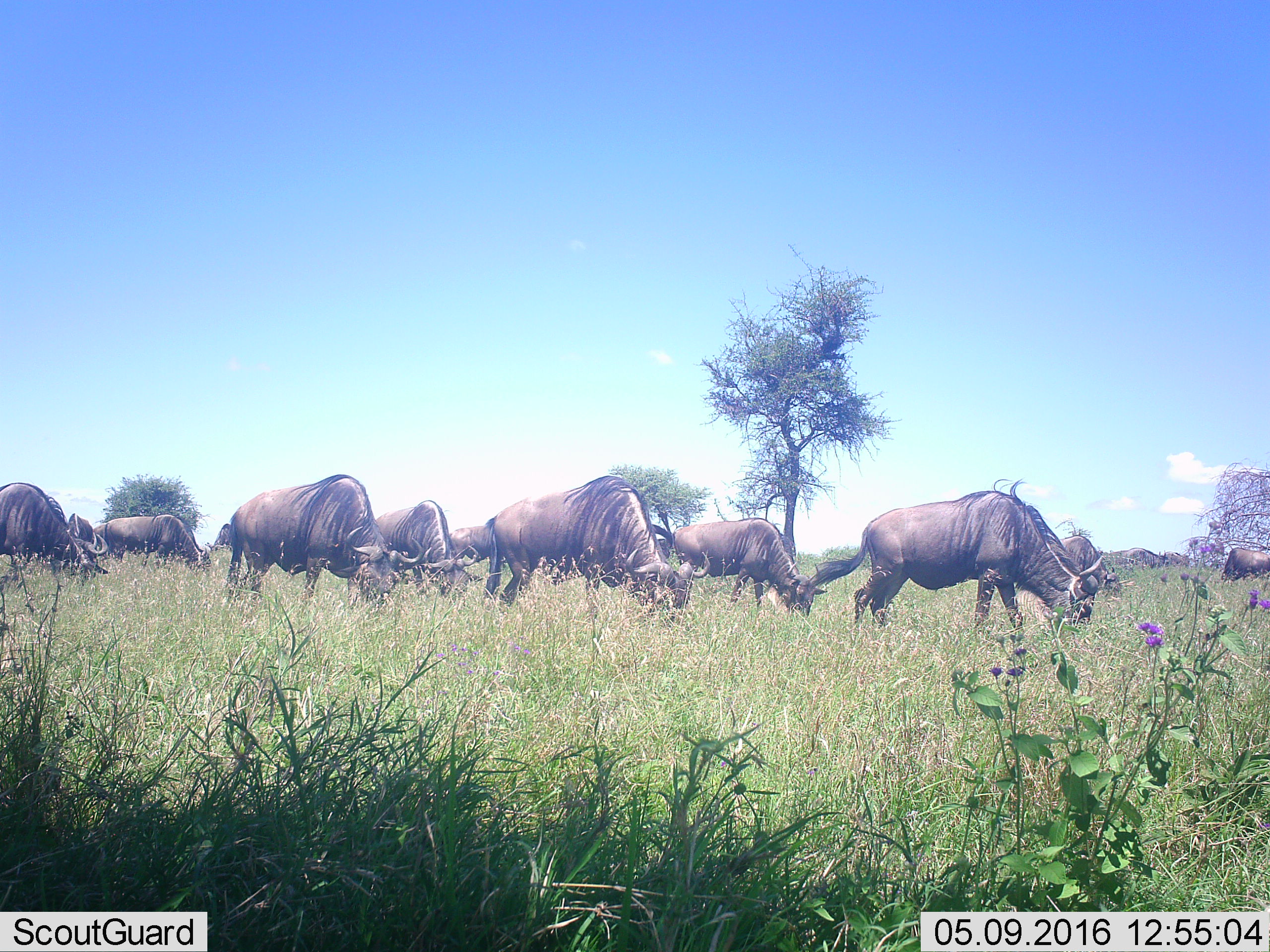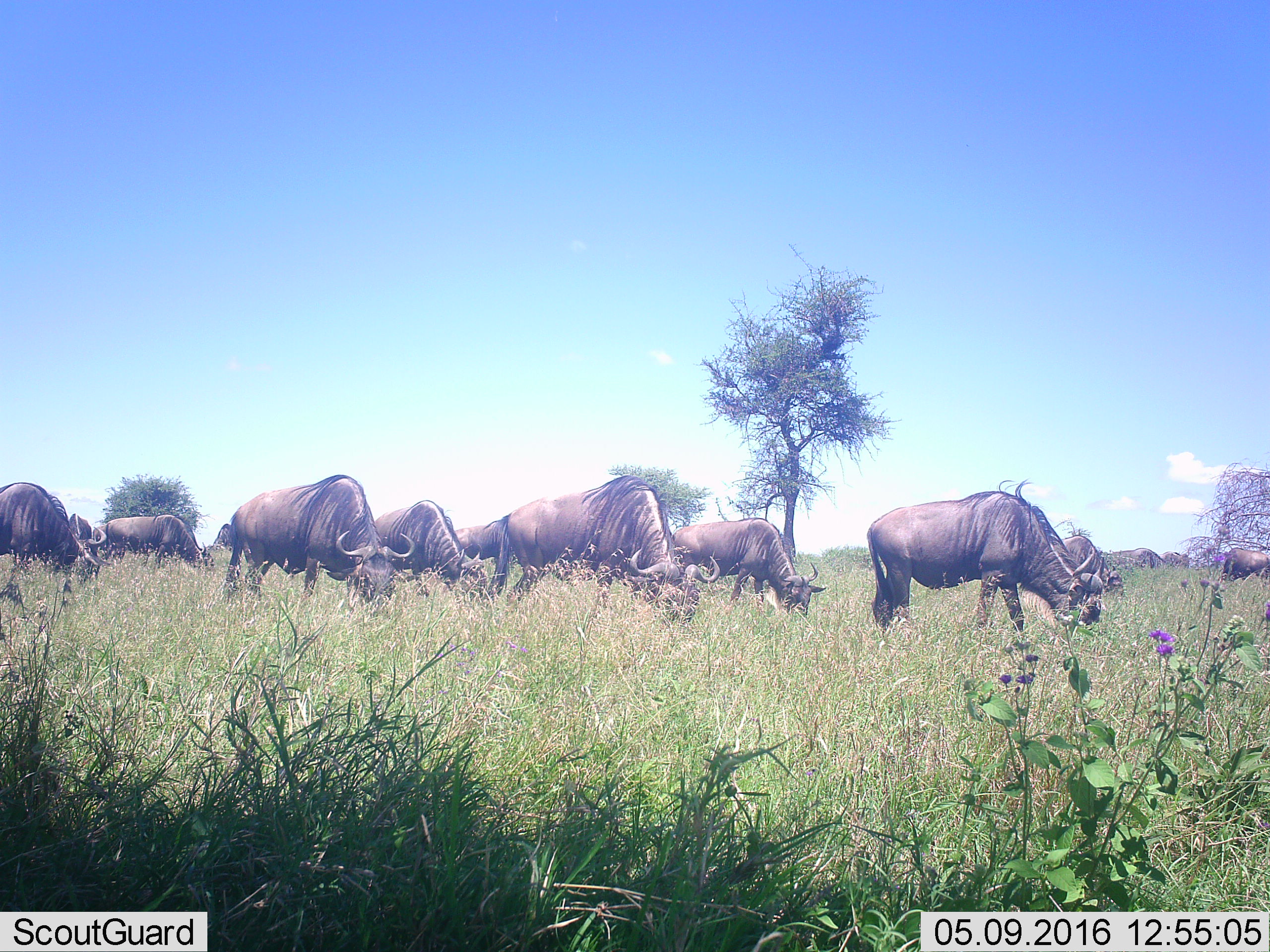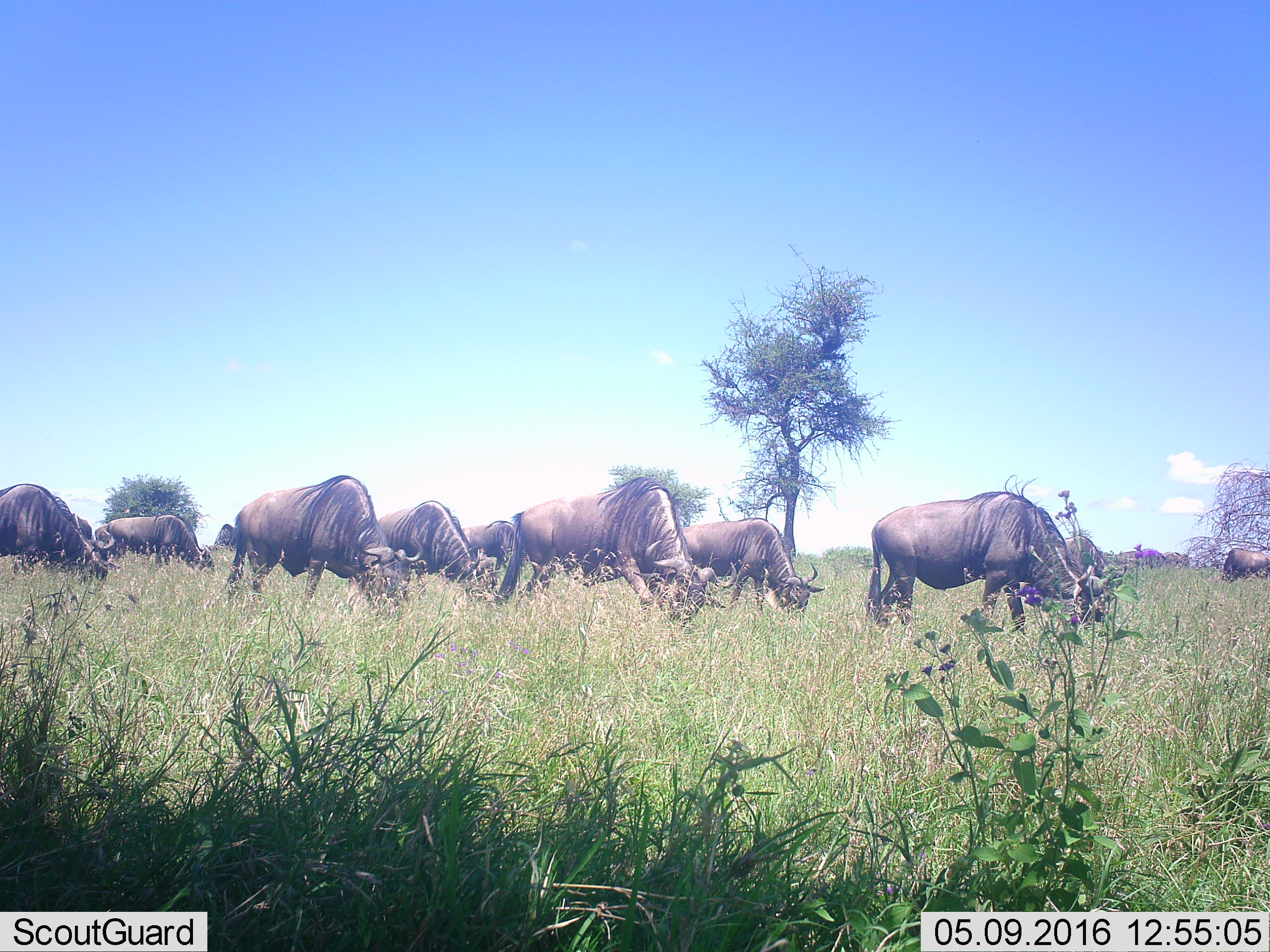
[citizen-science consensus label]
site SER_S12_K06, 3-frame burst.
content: unidentified animal